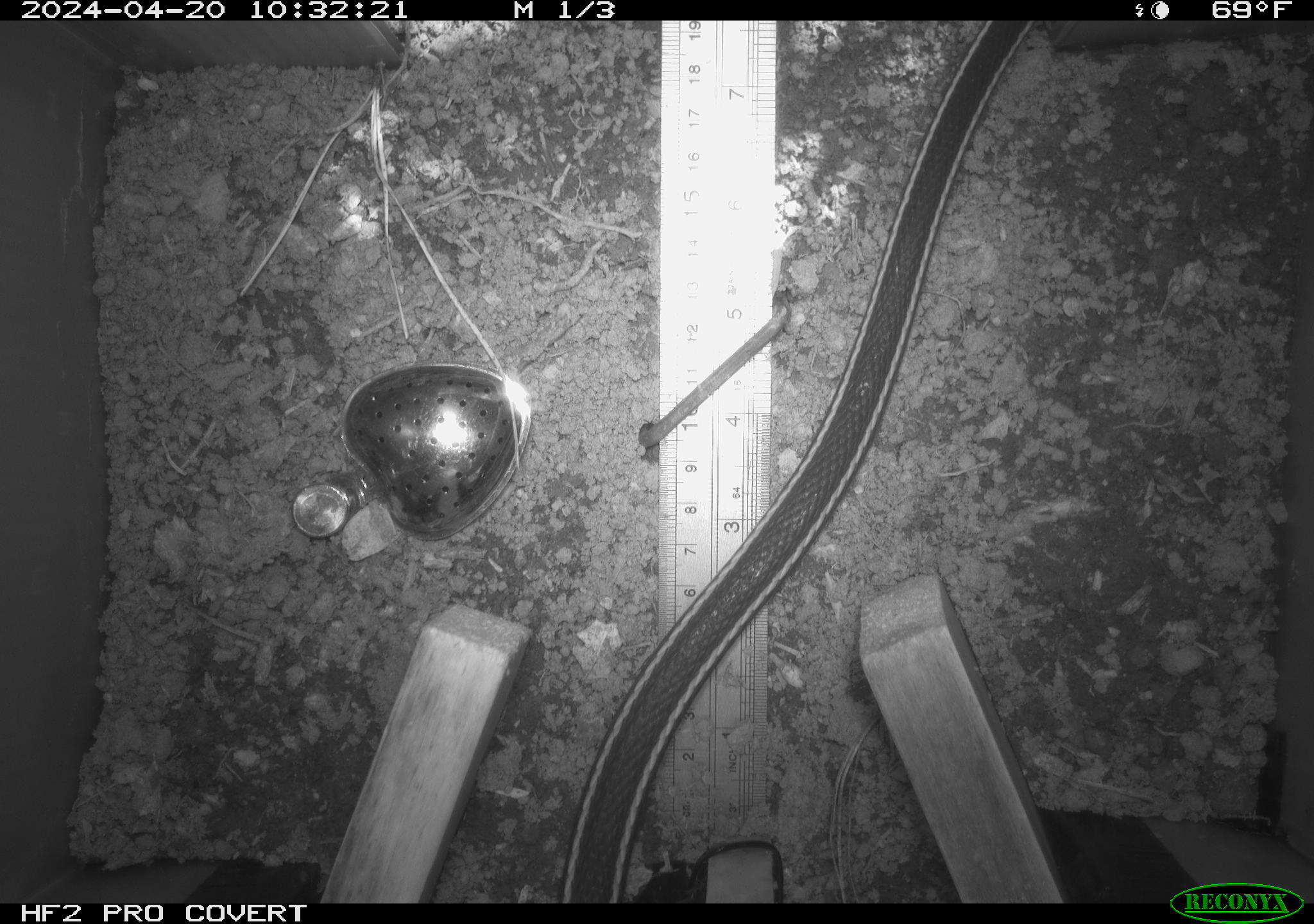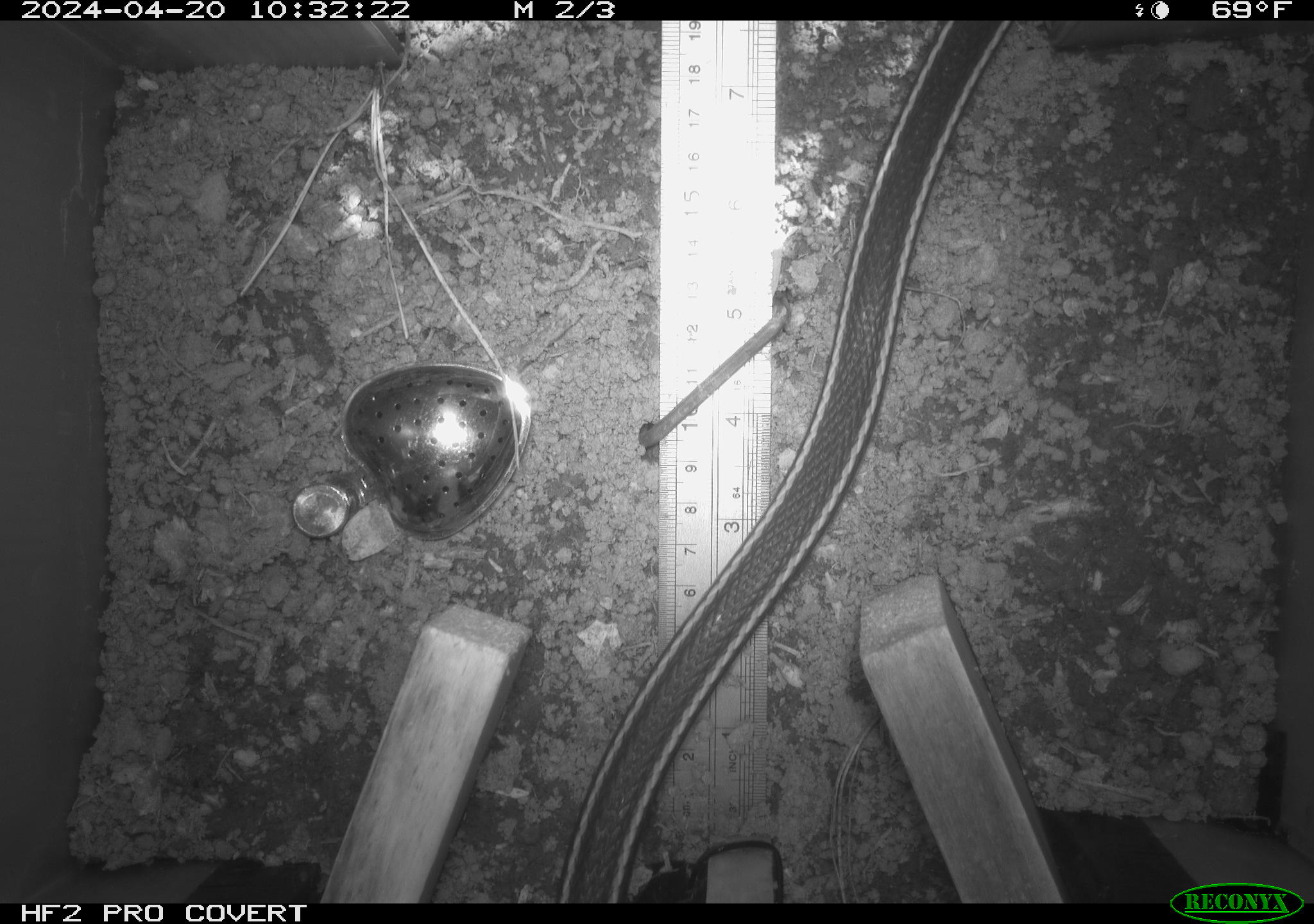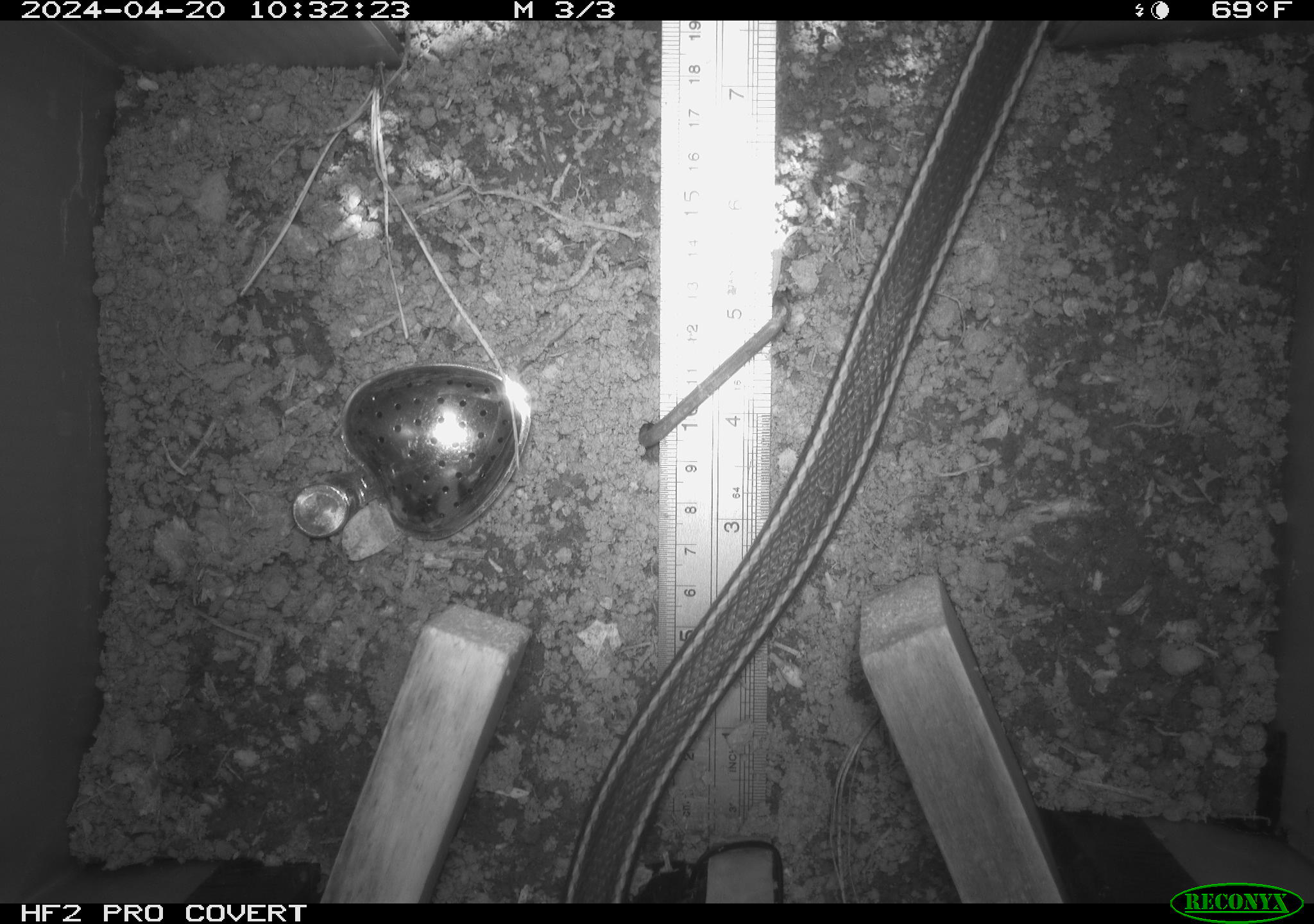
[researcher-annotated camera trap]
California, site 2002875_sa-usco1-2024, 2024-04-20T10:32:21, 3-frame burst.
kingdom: Animalia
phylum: Chordata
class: Reptilia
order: Squamata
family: Colubridae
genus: Masticophis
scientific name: Masticophis lateralis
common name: striped racer